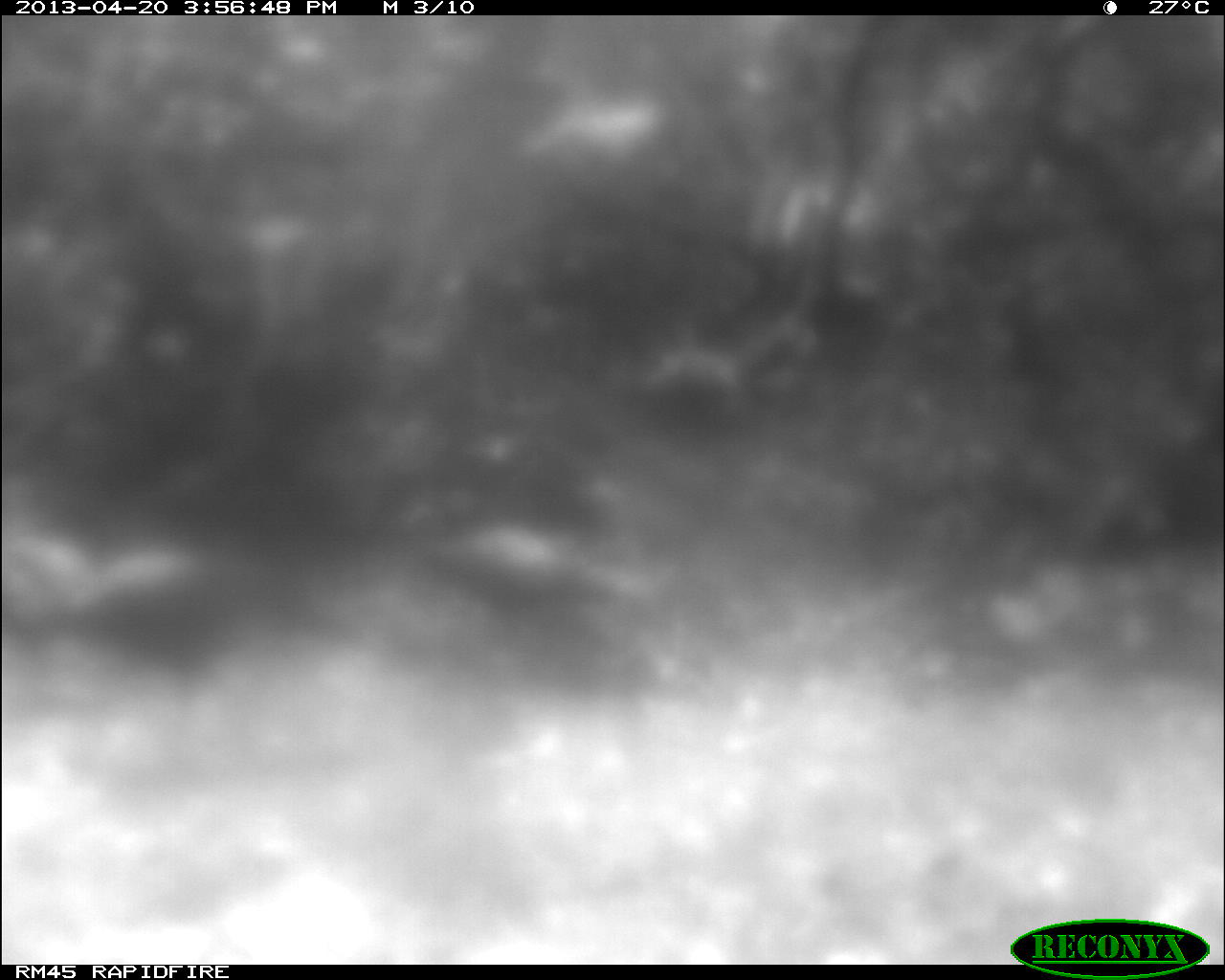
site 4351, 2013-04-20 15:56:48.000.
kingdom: Animalia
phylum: Chordata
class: Aves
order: Galliformes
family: Phasianidae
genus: Meleagris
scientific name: Meleagris ocellata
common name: ocellated turkey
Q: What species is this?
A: Meleagris ocellata (ocellated turkey).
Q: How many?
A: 3.